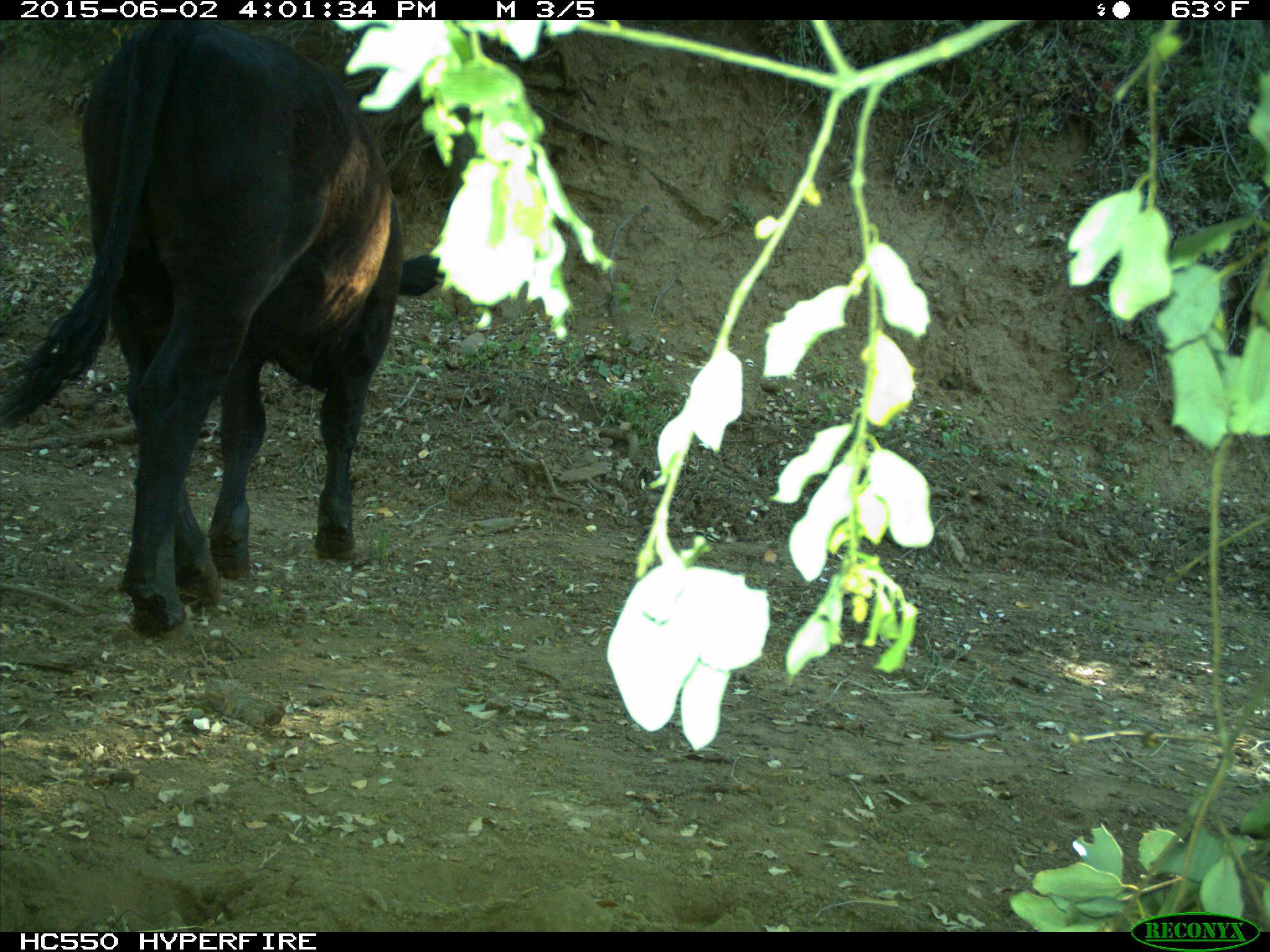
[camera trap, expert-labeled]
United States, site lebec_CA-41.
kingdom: Animalia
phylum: Chordata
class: Mammalia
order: Artiodactyla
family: Bovidae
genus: Bos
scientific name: Bos taurus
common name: domestic cow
Bos taurus (domestic cow).